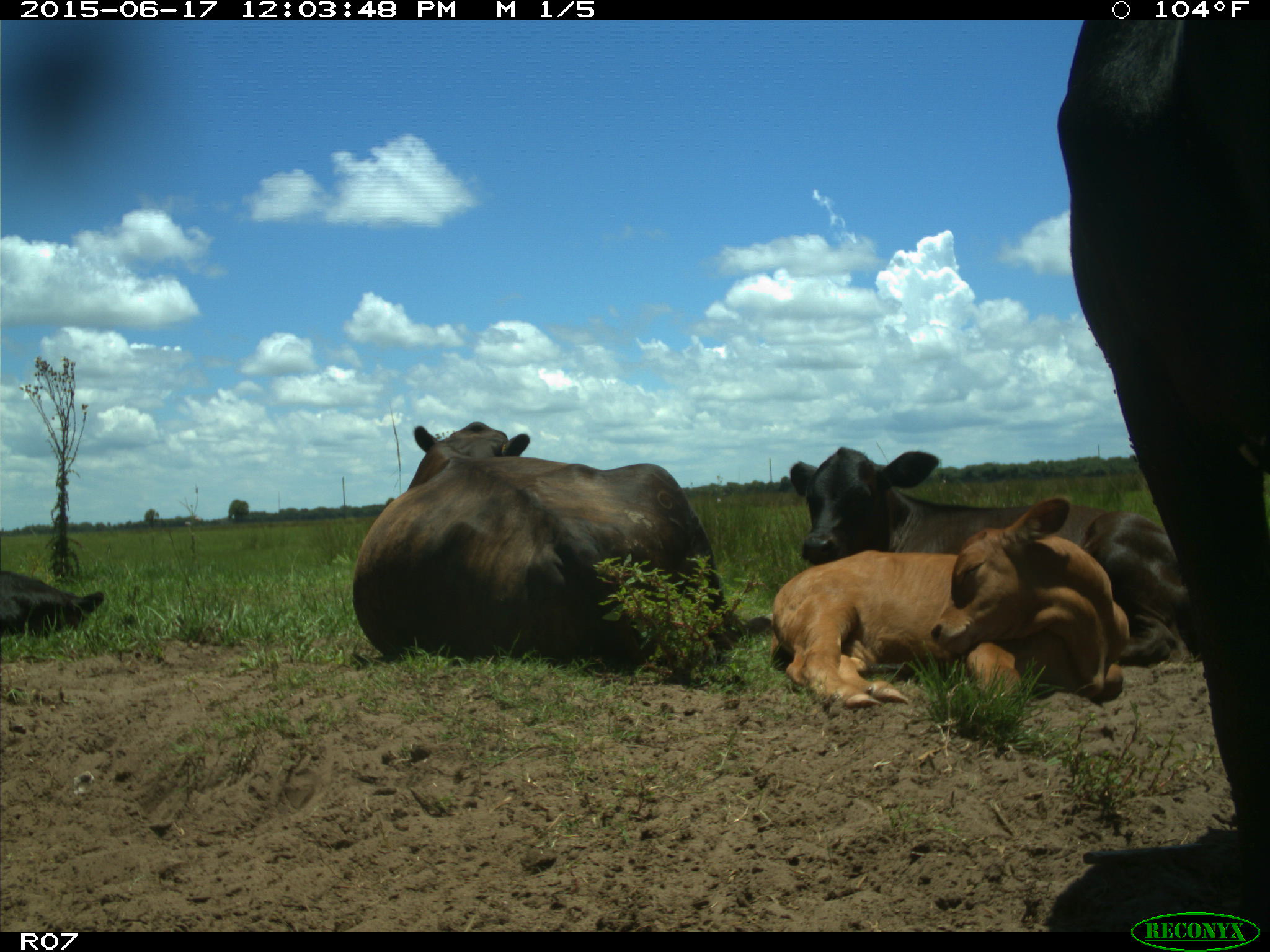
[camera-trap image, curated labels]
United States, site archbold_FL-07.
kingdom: Animalia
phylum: Chordata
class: Mammalia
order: Artiodactyla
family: Bovidae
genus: Bos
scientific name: Bos taurus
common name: domestic cow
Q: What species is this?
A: Bos taurus (domestic cow).